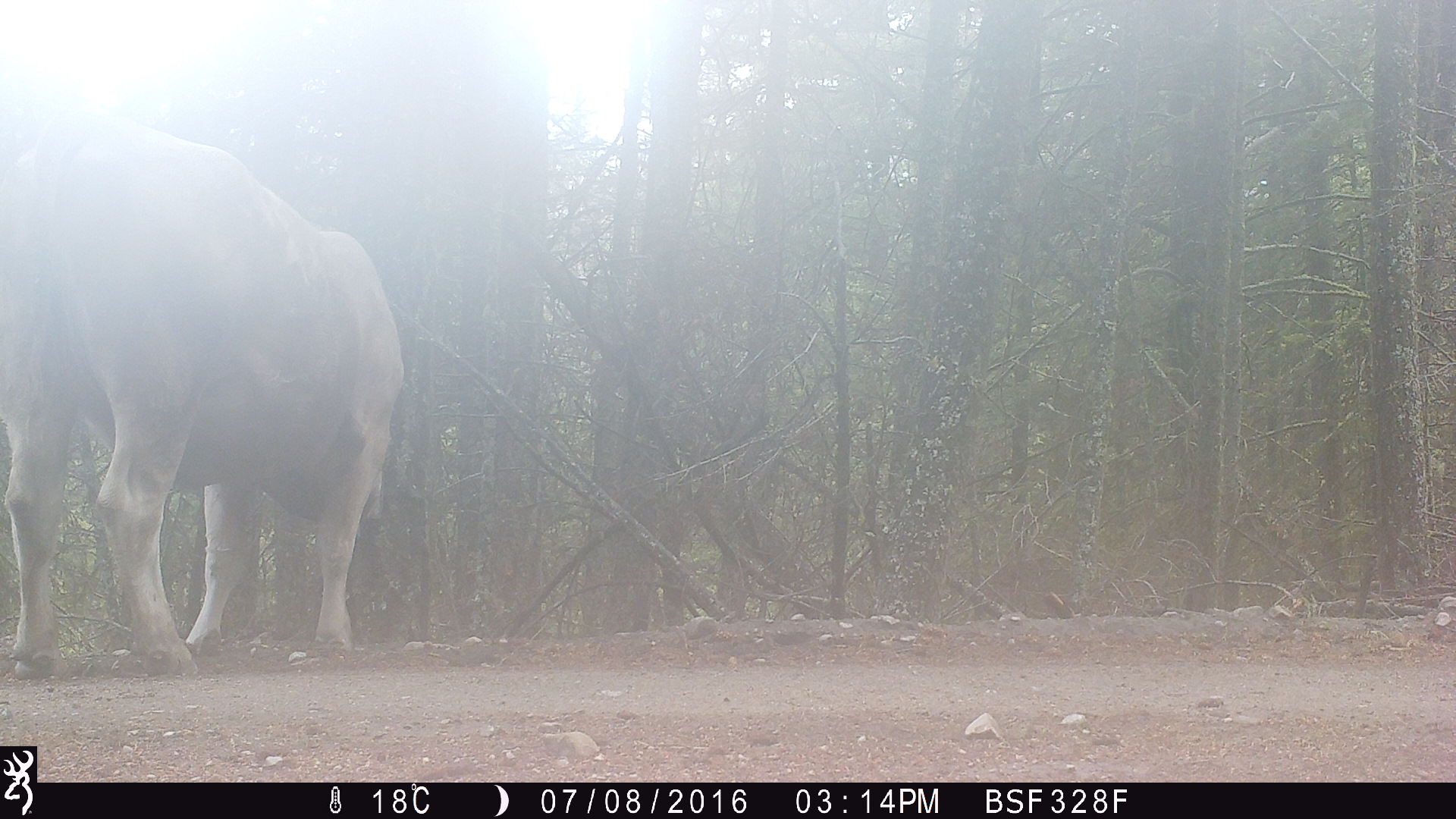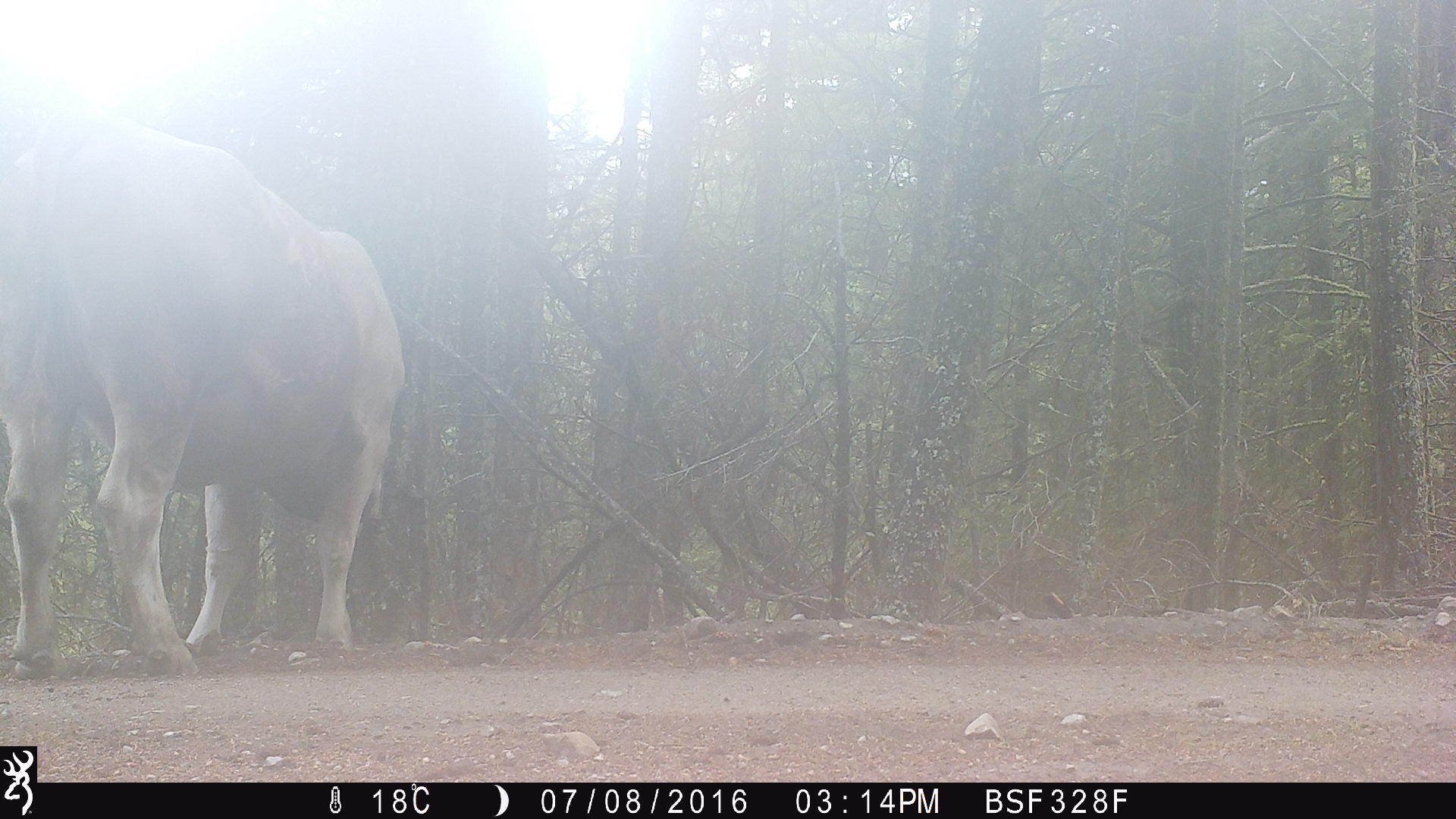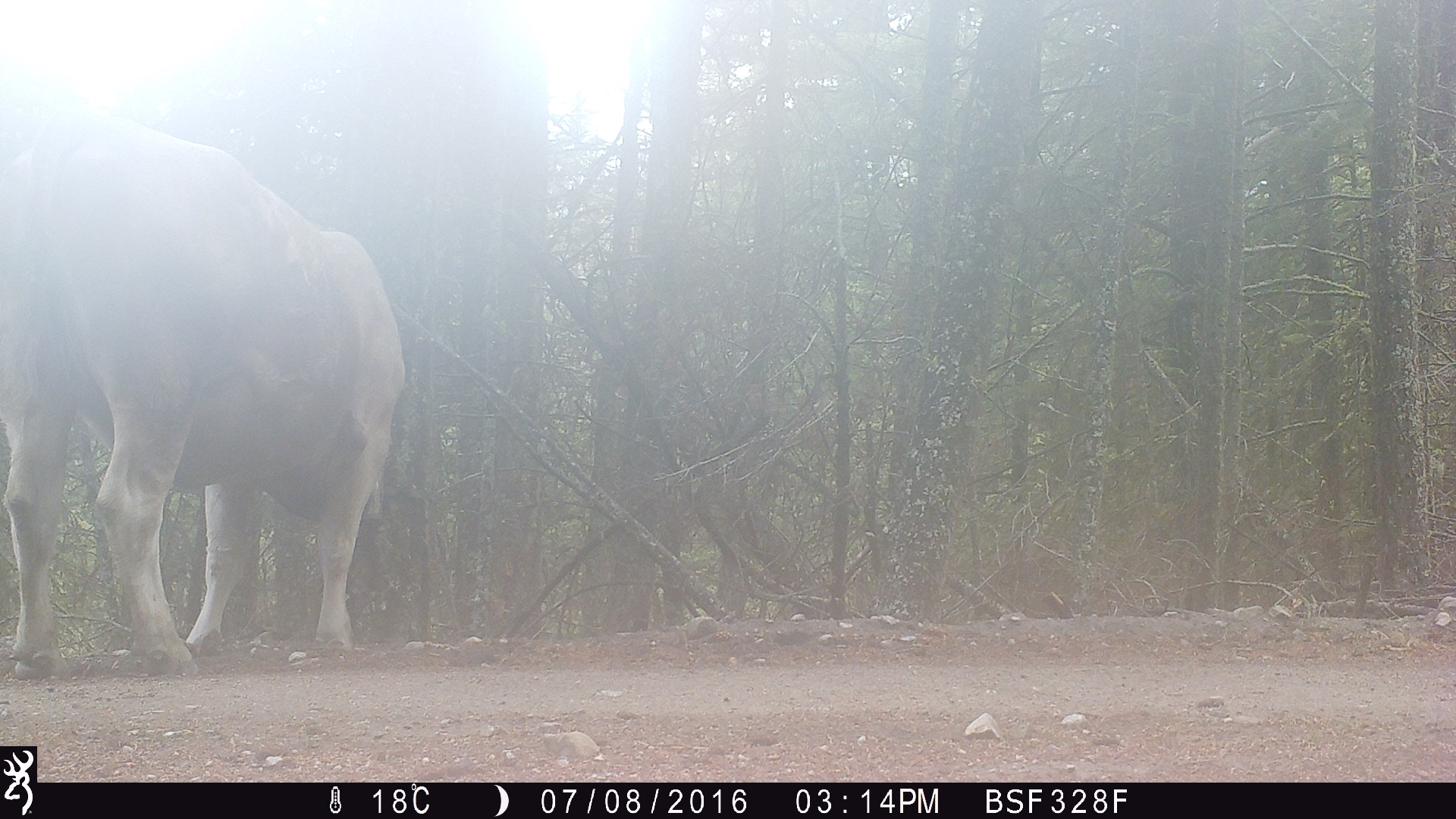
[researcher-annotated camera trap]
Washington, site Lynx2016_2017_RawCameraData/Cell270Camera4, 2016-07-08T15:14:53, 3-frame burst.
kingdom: Animalia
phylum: Chordata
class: Mammalia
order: Artiodactyla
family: Bovidae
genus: Bos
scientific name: Bos taurus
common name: domestic cattle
Domestic cattle (Bos taurus). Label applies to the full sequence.